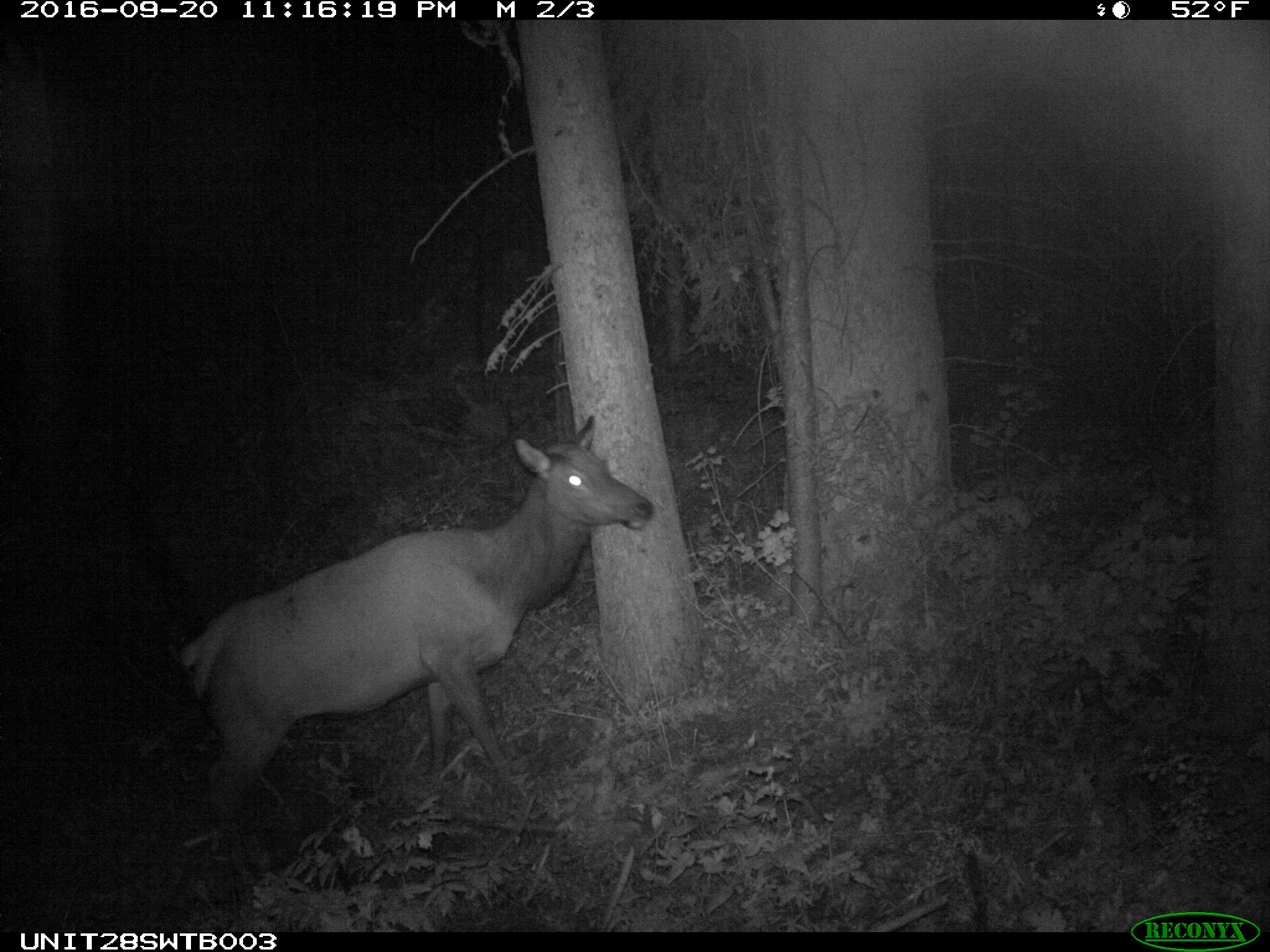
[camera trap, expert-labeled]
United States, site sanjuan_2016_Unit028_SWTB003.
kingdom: Animalia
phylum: Chordata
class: Mammalia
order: Artiodactyla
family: Cervidae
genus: Cervus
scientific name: Cervus elaphus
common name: red deer